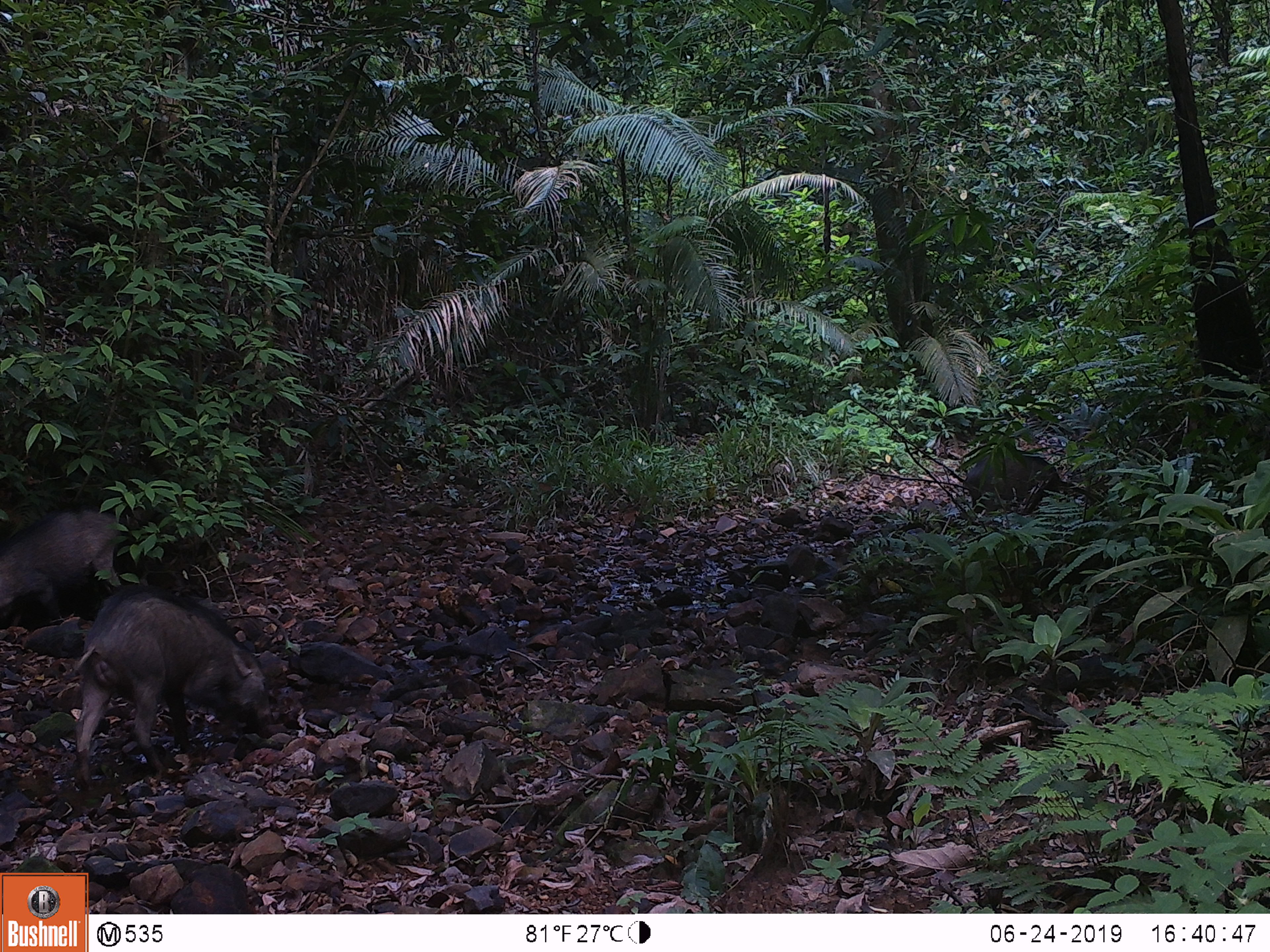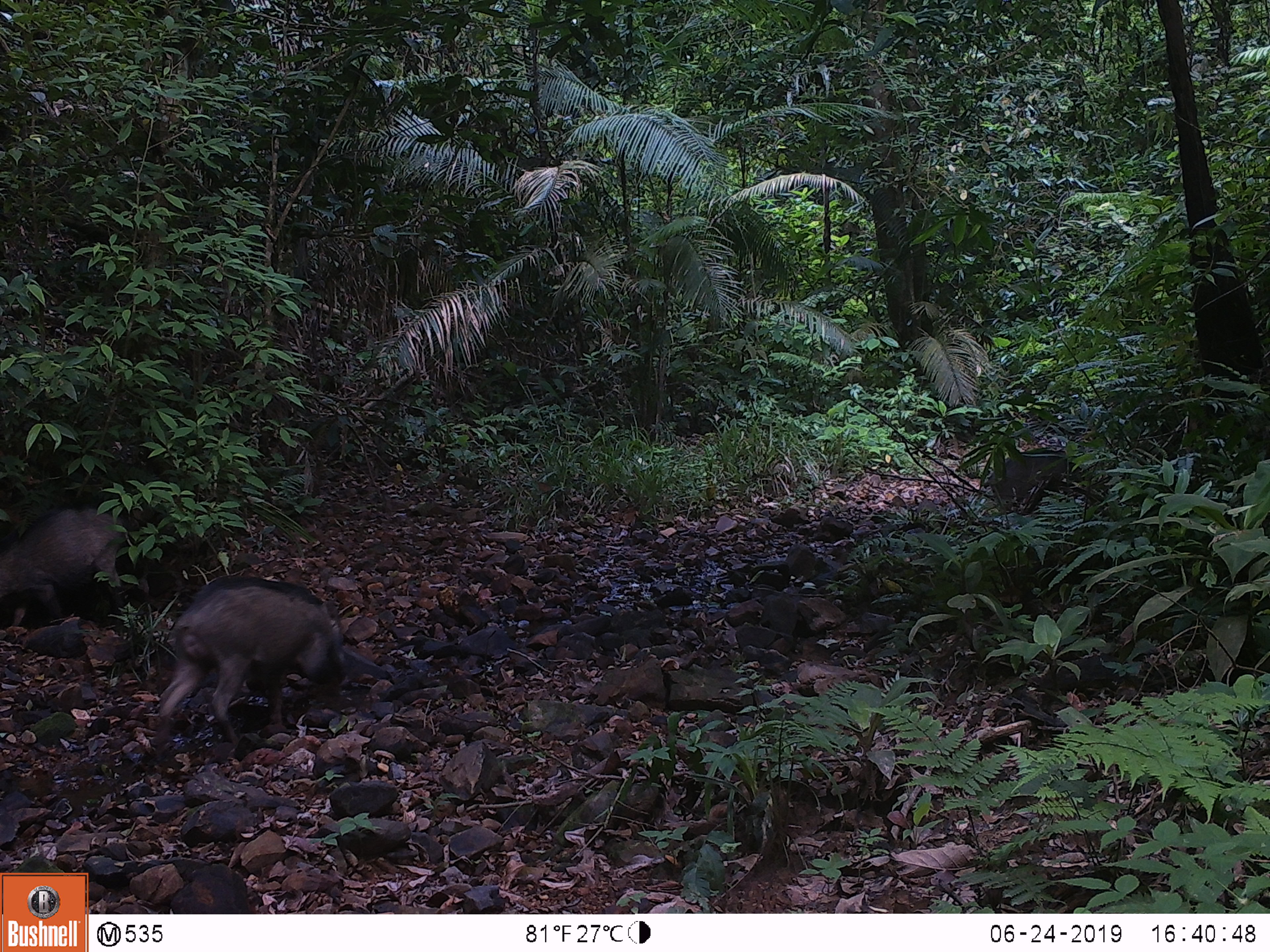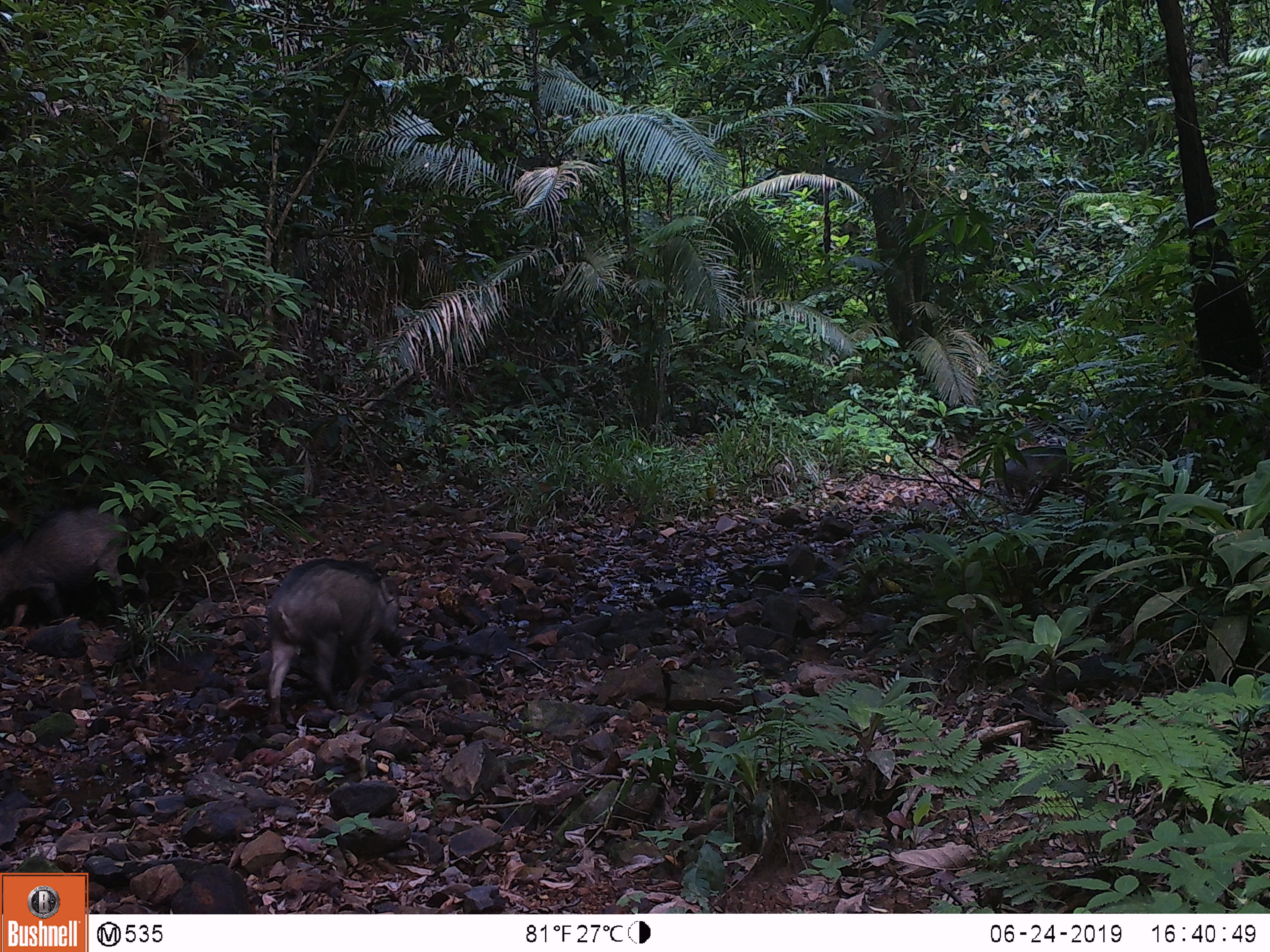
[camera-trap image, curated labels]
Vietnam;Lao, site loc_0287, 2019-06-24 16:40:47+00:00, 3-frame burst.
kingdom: Animalia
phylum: Chordata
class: Mammalia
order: Artiodactyla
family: Suidae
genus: Sus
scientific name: Sus scrofa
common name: eurasian wild pig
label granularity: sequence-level